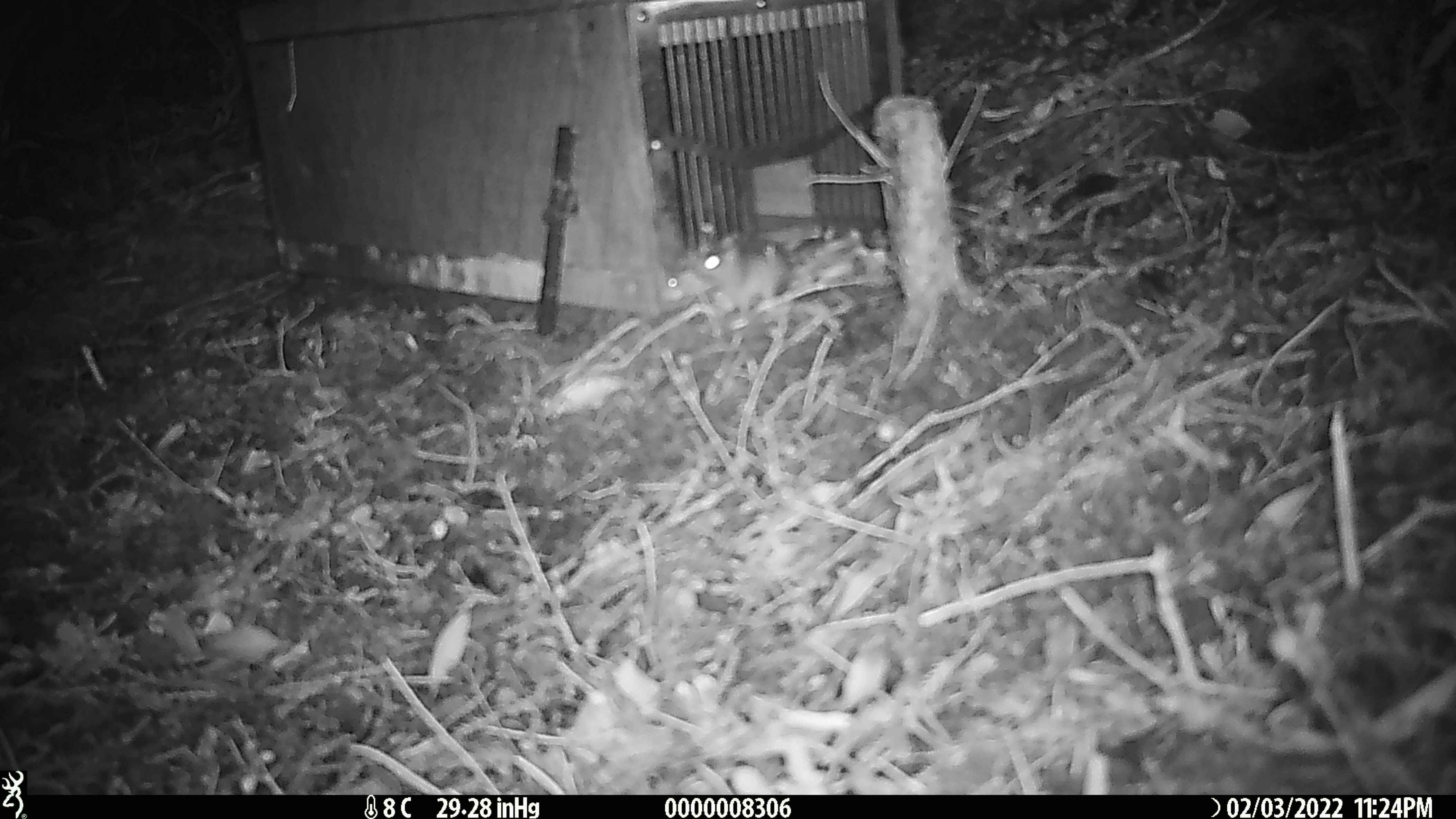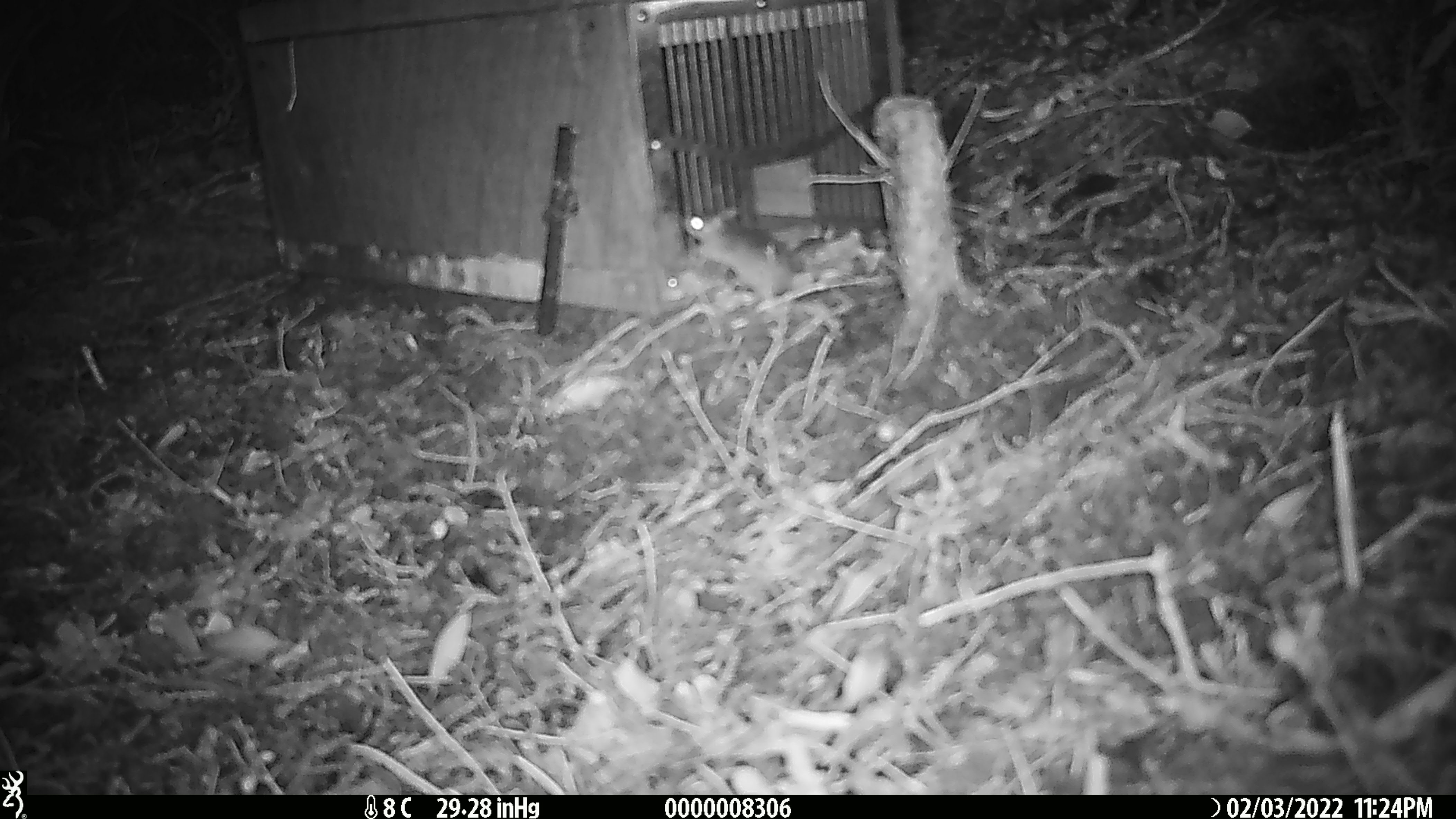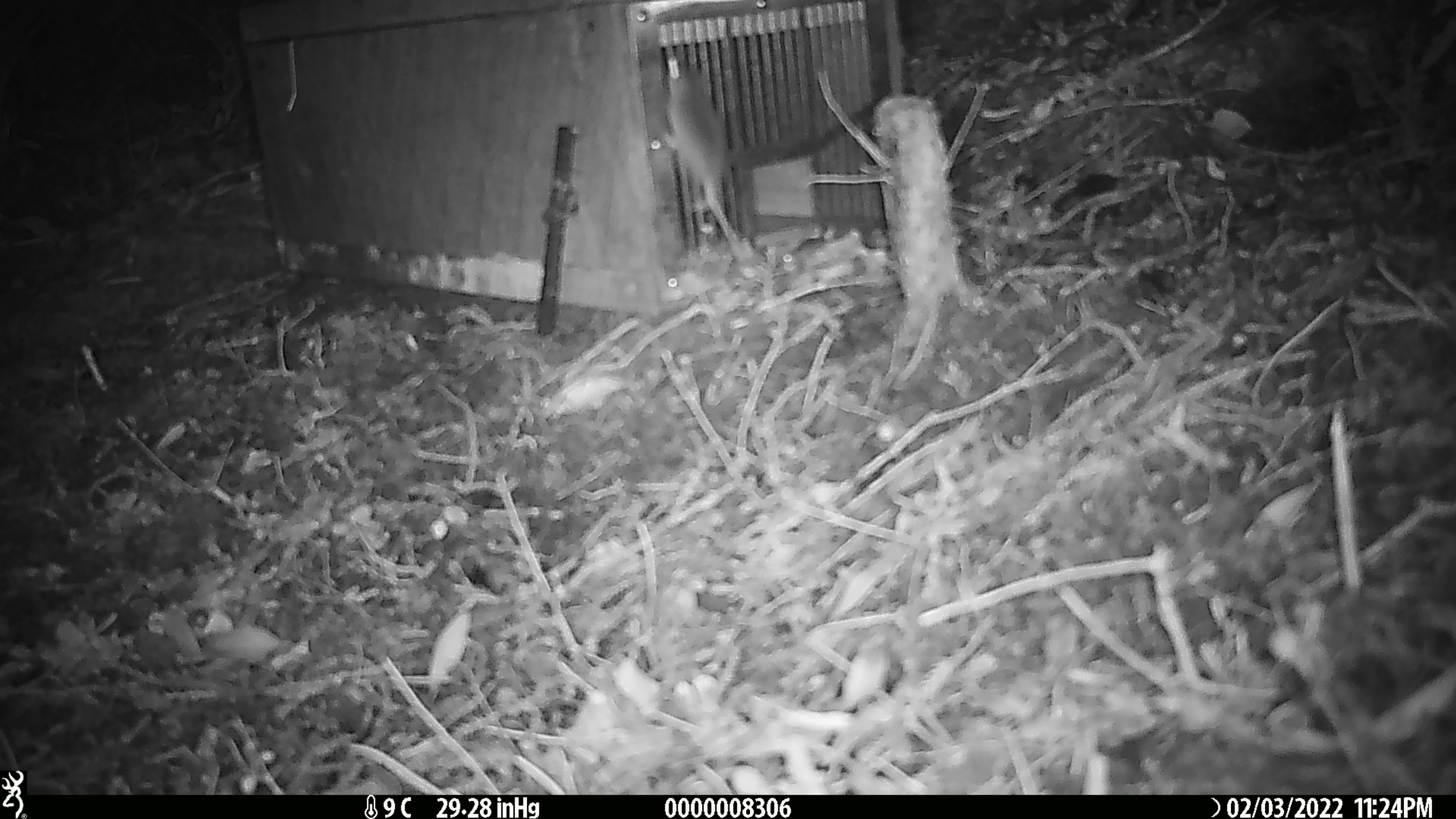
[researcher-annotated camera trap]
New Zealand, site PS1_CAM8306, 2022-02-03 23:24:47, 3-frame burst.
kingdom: Animalia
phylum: Chordata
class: Mammalia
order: Rodentia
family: Muridae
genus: Mus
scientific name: Mus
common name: mouse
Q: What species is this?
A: Mouse (Mus).